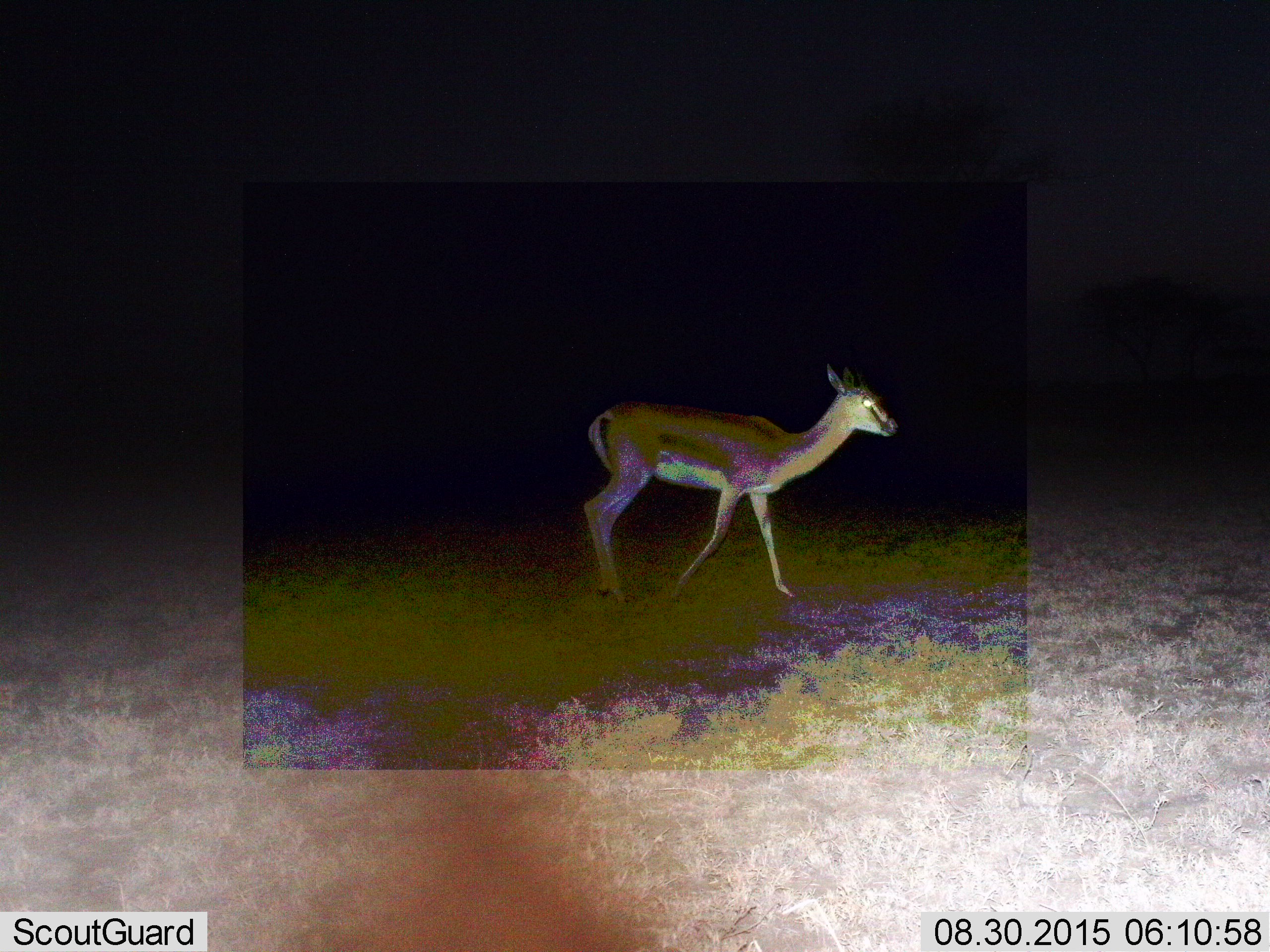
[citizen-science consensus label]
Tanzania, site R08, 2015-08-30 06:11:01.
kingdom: Animalia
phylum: Chordata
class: Mammalia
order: Artiodactyla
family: Bovidae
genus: Nanger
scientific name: Nanger granti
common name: grant's gazelle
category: gazellegrants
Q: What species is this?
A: Gazellegrants (grant's gazelle) (Nanger granti).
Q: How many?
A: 1.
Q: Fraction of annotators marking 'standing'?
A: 50%.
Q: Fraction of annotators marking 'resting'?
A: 0%.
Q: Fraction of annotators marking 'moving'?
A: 62%.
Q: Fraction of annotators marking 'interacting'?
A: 0%.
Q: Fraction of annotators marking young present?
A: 0%.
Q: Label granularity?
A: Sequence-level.